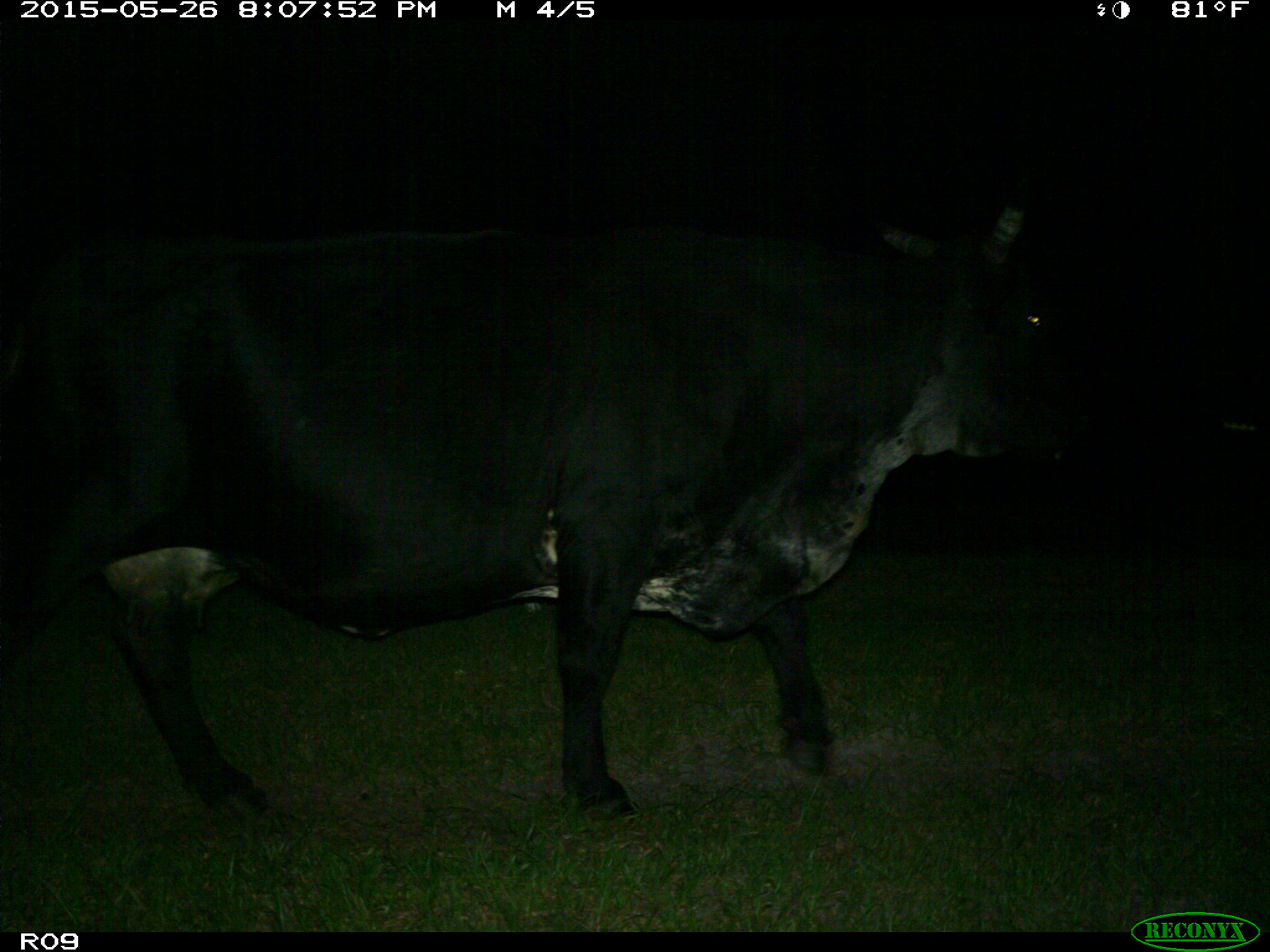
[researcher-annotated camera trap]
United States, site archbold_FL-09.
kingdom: Animalia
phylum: Chordata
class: Mammalia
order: Artiodactyla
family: Bovidae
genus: Bos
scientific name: Bos taurus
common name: domestic cow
Bos taurus (domestic cow).